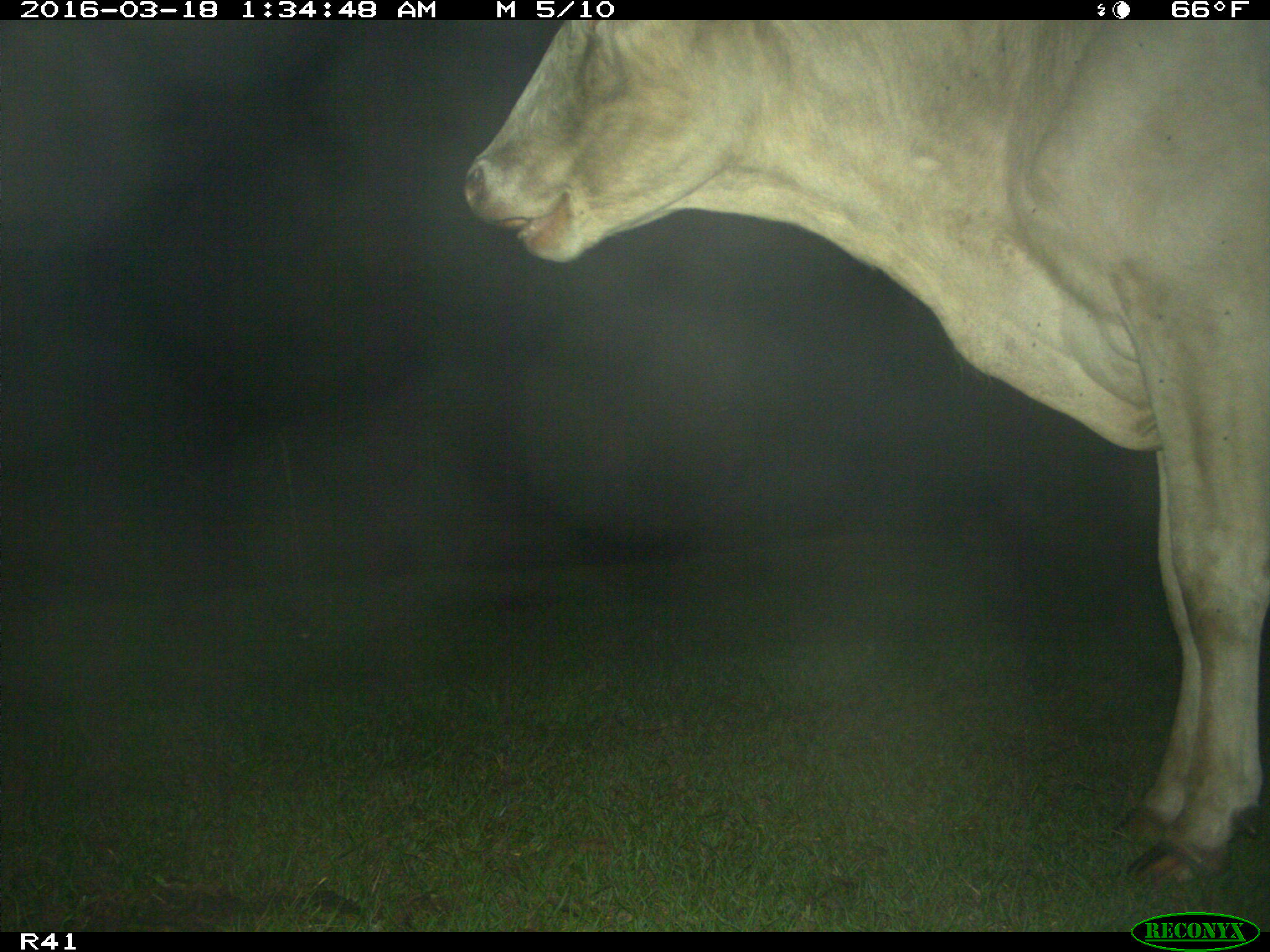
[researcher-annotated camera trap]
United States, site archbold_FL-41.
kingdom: Animalia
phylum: Chordata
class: Mammalia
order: Artiodactyla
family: Bovidae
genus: Bos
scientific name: Bos taurus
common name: domestic cow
Bos taurus (domestic cow).